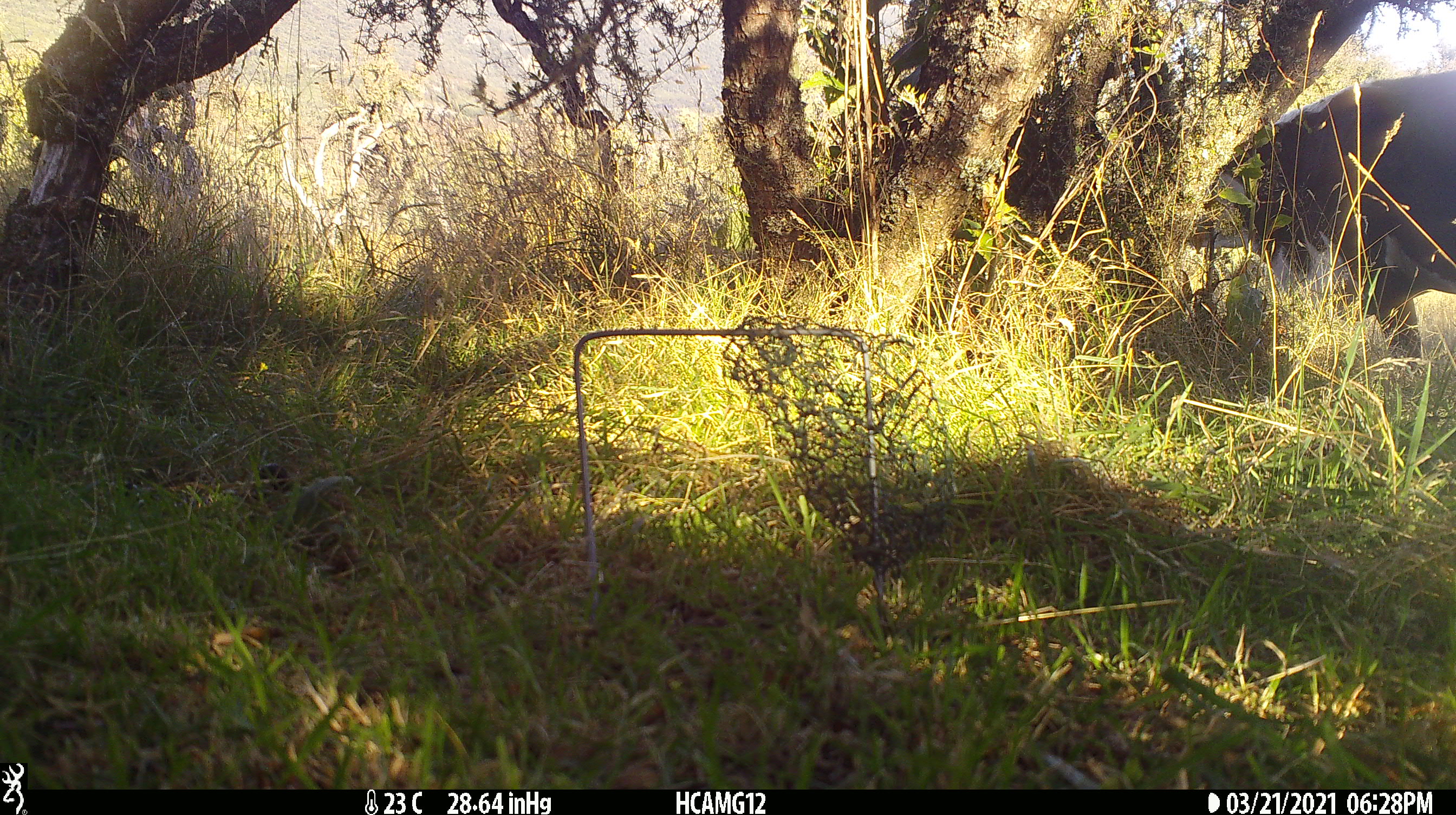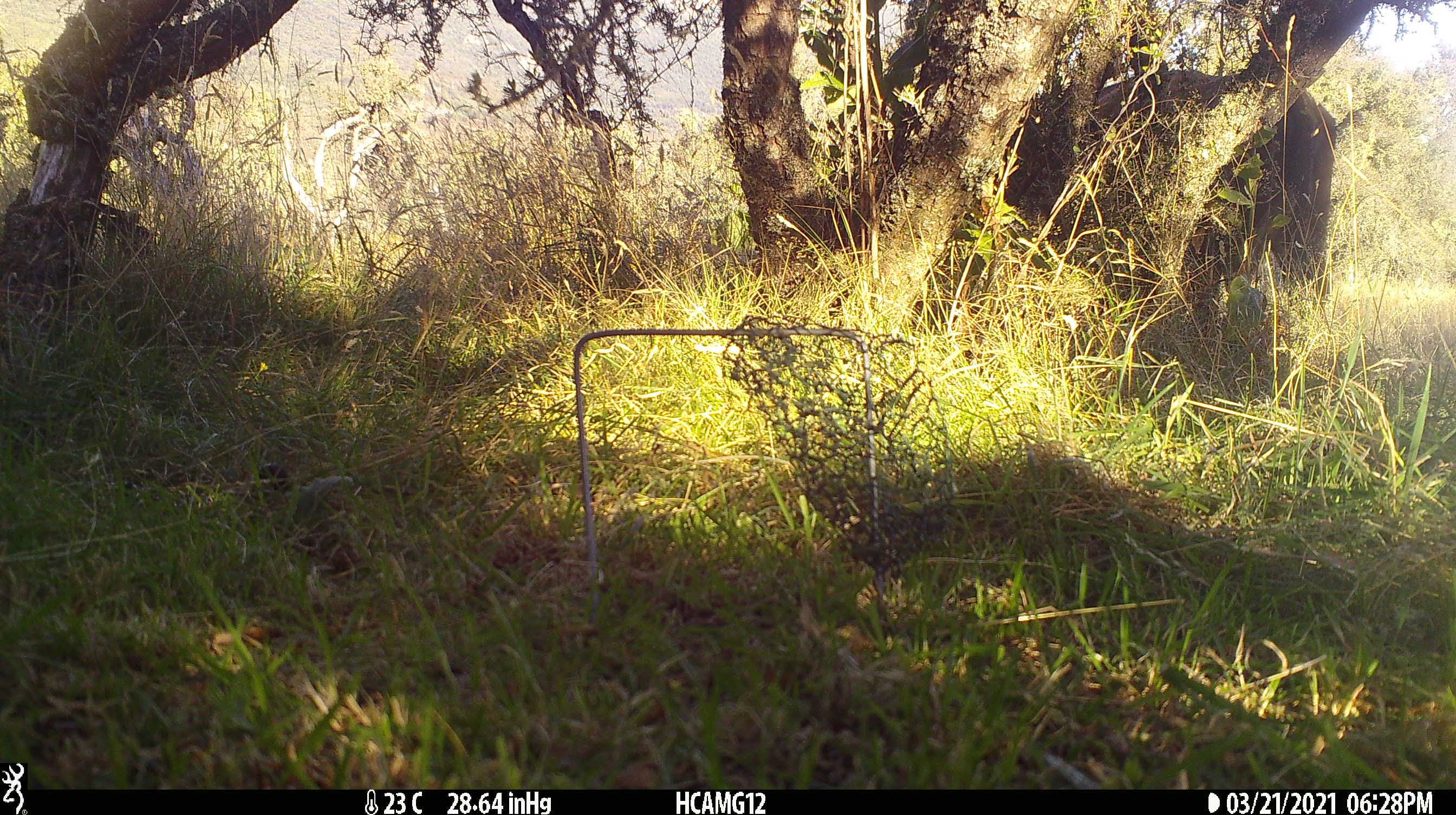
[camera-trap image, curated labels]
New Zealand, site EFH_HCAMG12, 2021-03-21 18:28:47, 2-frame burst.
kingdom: Animalia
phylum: Chordata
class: Mammalia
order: Artiodactyla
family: Bovidae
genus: Bos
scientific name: Bos taurus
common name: domestic cow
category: cow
Cow (domestic cow) (Bos taurus).